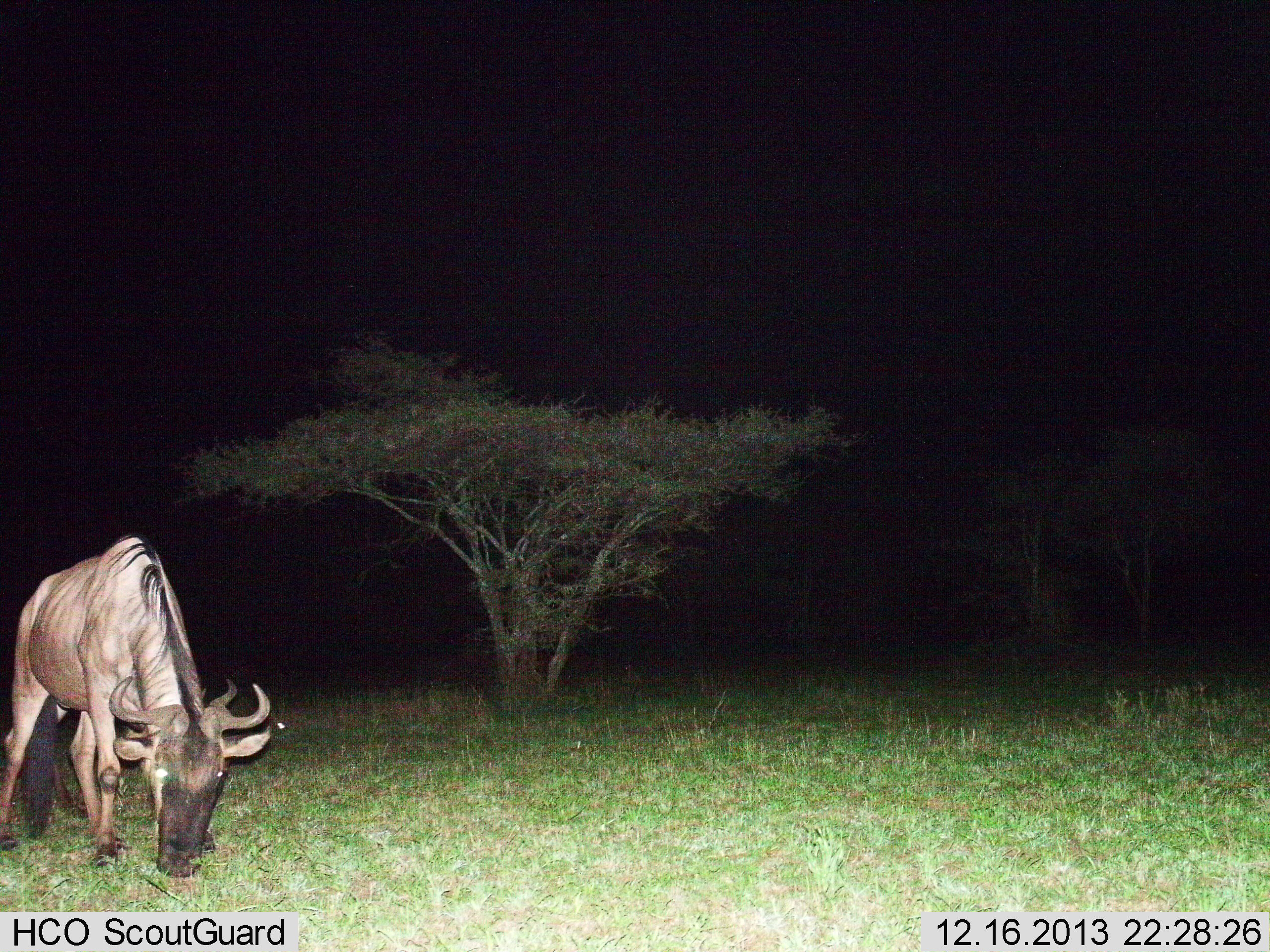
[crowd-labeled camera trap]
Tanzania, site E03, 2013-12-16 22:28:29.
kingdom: Animalia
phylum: Chordata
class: Mammalia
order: Artiodactyla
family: Bovidae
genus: Connochaetes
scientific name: Connochaetes taurinus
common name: blue wildebeest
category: wildebeest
Wildebeest (blue wildebeest) (Connochaetes taurinus), count 1. Behavior (volunteer vote fractions): standing 0%, resting 0%, moving 0%, interacting 0%. Young present (vote fraction): 0%. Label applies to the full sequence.